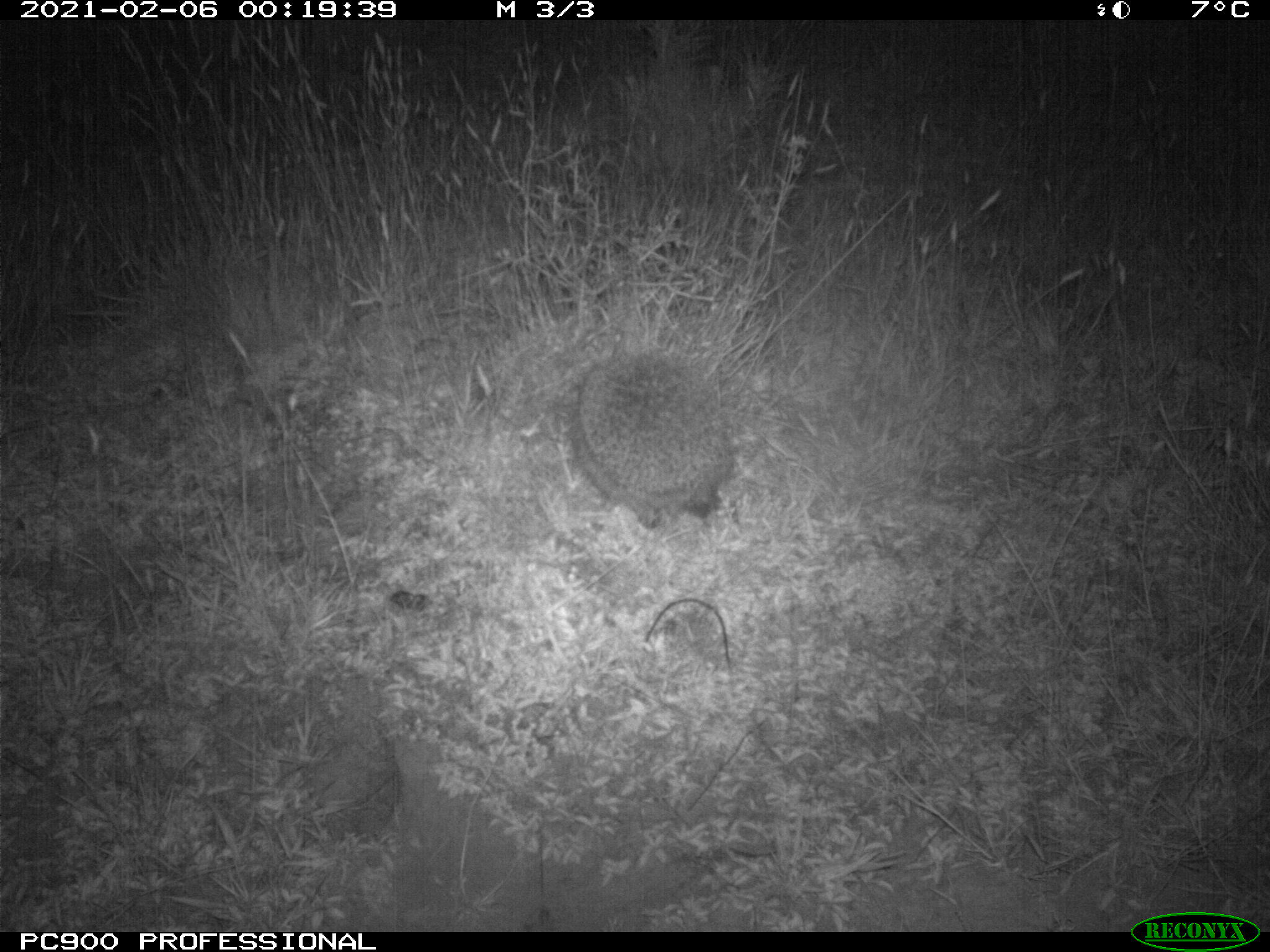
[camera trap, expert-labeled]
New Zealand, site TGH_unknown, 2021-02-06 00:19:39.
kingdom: Animalia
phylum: Chordata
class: Mammalia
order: Eulipotyphla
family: Erinaceidae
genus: Erinaceus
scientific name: Erinaceus europaeus europaeus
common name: european hedgehog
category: hedgehog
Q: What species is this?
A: Hedgehog (european hedgehog) (Erinaceus europaeus europaeus).